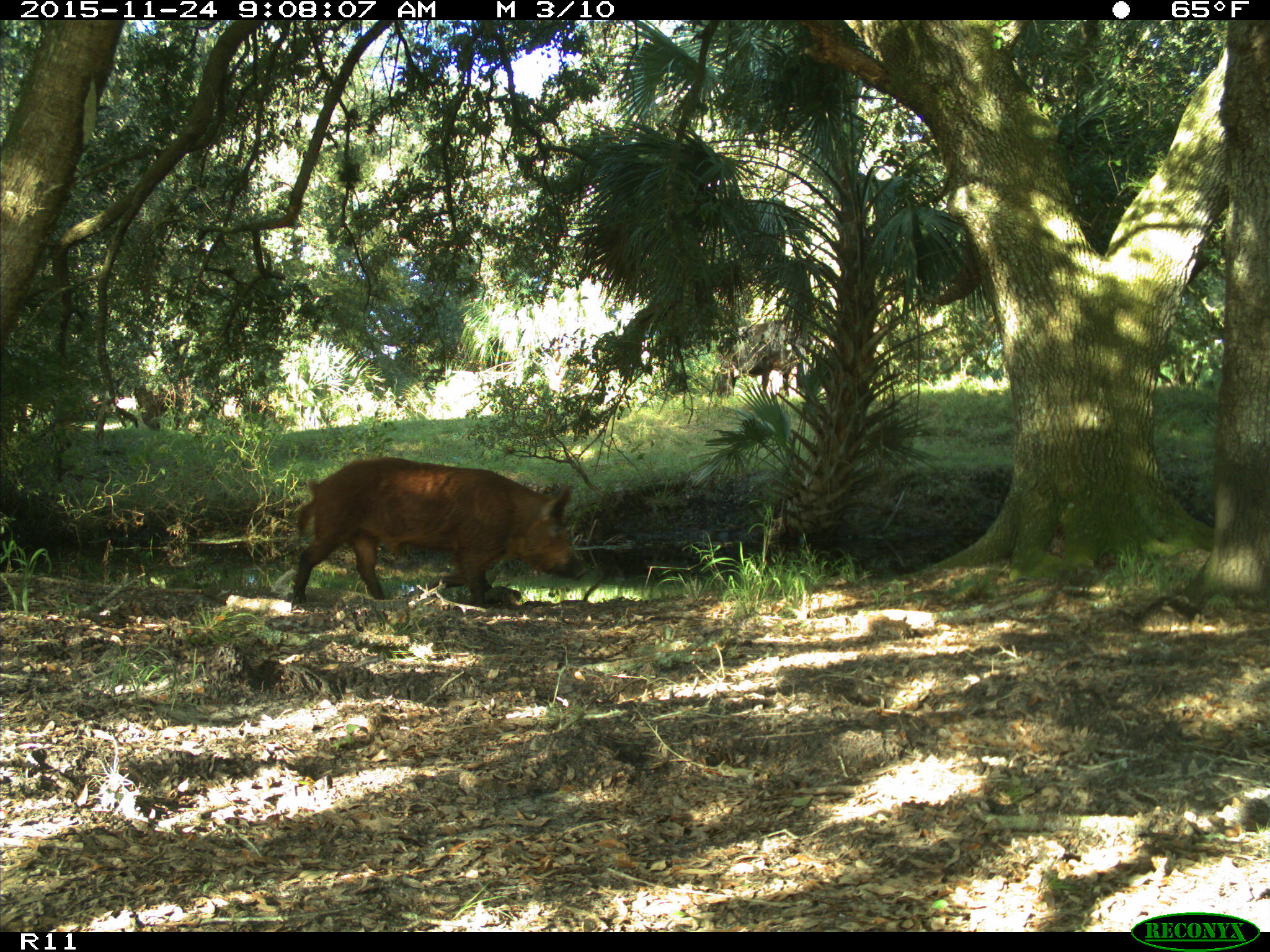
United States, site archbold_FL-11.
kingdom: Animalia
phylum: Chordata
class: Mammalia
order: Artiodactyla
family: Suidae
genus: Sus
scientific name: Sus scrofa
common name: wild boar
Sus scrofa (wild boar).